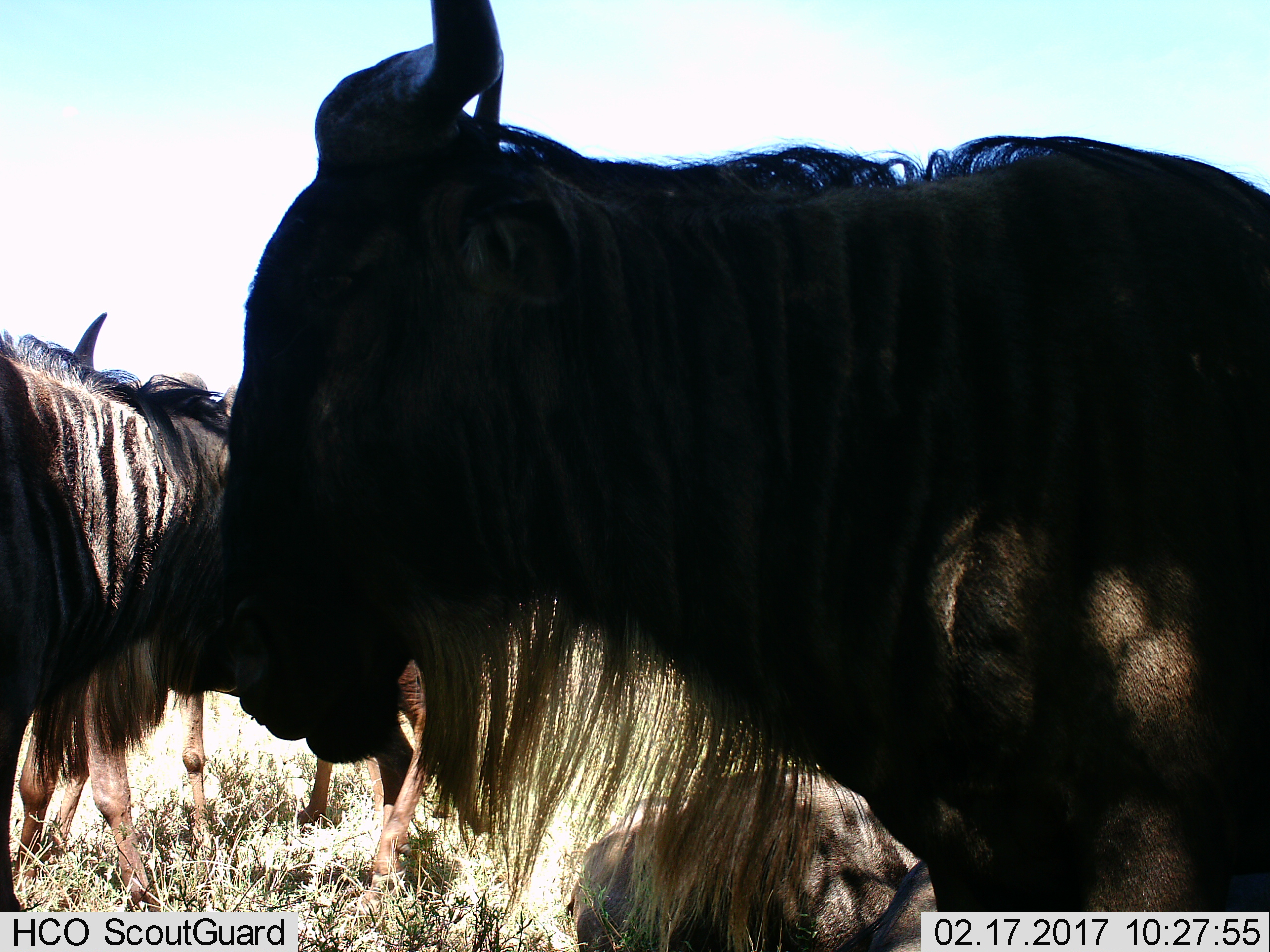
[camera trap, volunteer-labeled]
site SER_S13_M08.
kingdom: Animalia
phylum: Chordata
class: Mammalia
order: Artiodactyla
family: Bovidae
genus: Connochaetes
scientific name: Connochaetes taurinus taurinus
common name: blue wildebeest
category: wildebeestblue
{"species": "wildebeestblue (blue wildebeest) (Connochaetes taurinus taurinus)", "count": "5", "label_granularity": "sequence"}